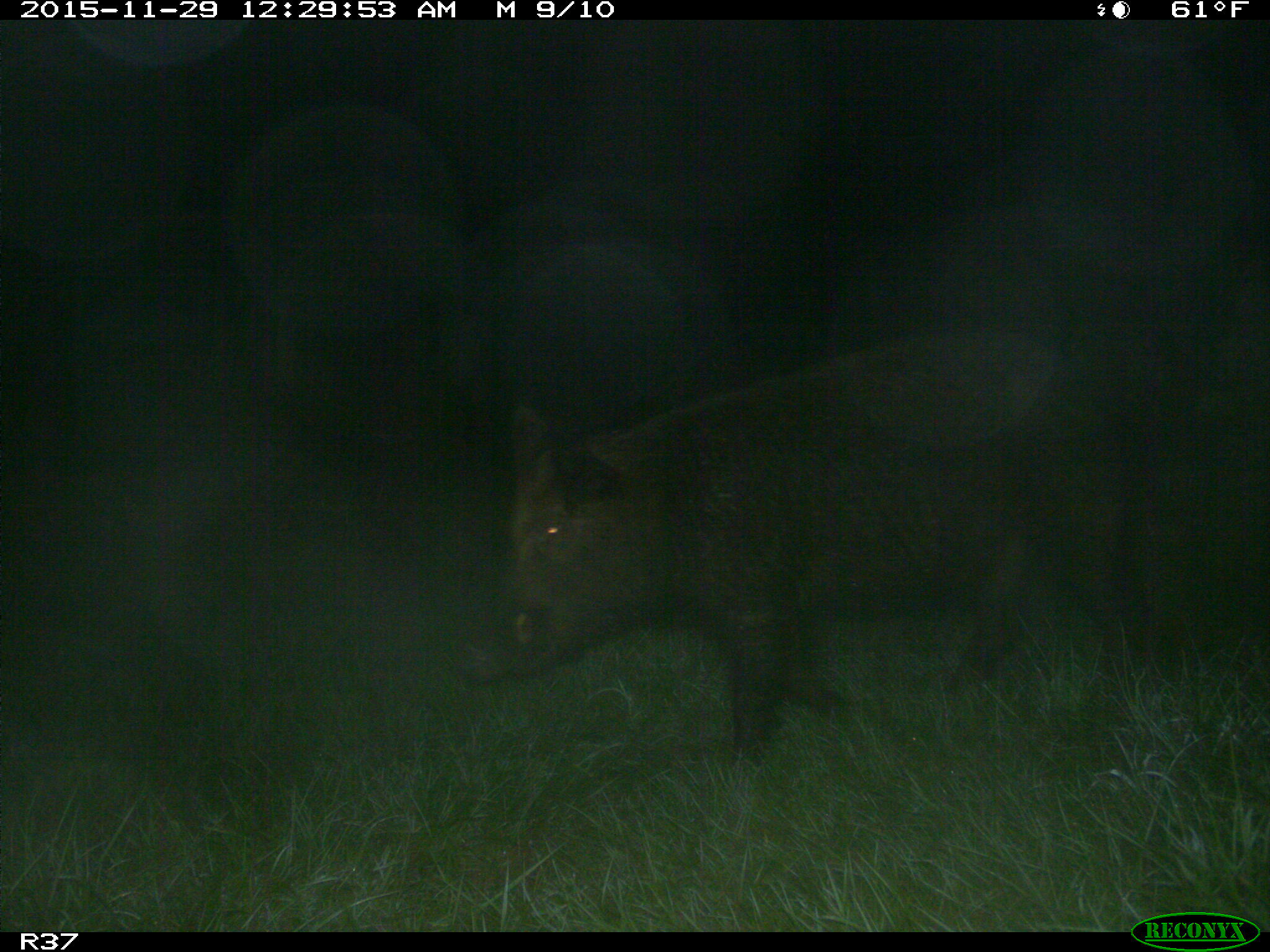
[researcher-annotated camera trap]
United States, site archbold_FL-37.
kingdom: Animalia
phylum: Chordata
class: Mammalia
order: Artiodactyla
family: Suidae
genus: Sus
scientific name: Sus scrofa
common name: wild boar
Sus scrofa (wild boar).